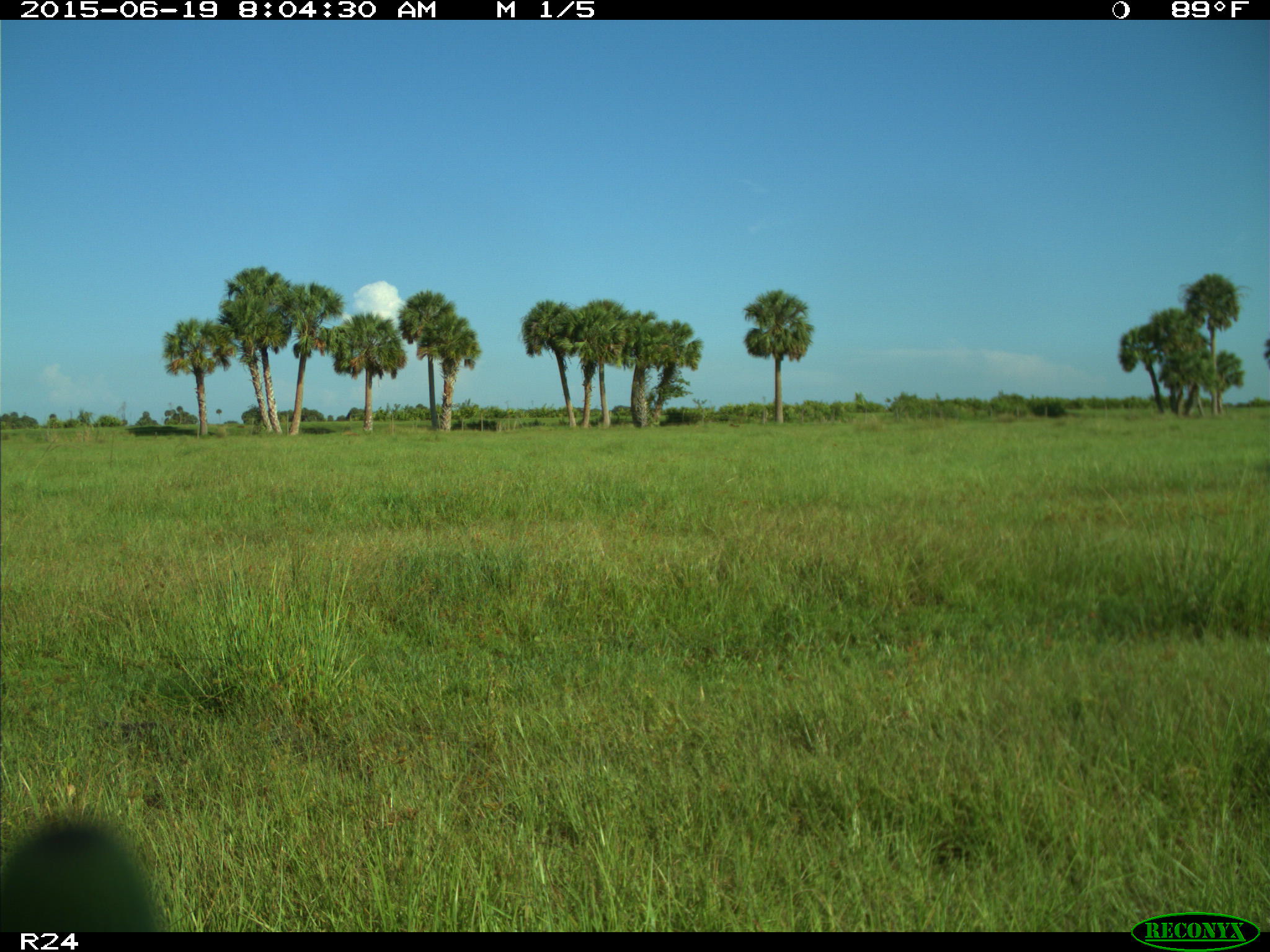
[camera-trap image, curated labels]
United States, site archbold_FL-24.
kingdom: Animalia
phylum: Chordata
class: Mammalia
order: Artiodactyla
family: Bovidae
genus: Bos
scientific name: Bos taurus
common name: domestic cow